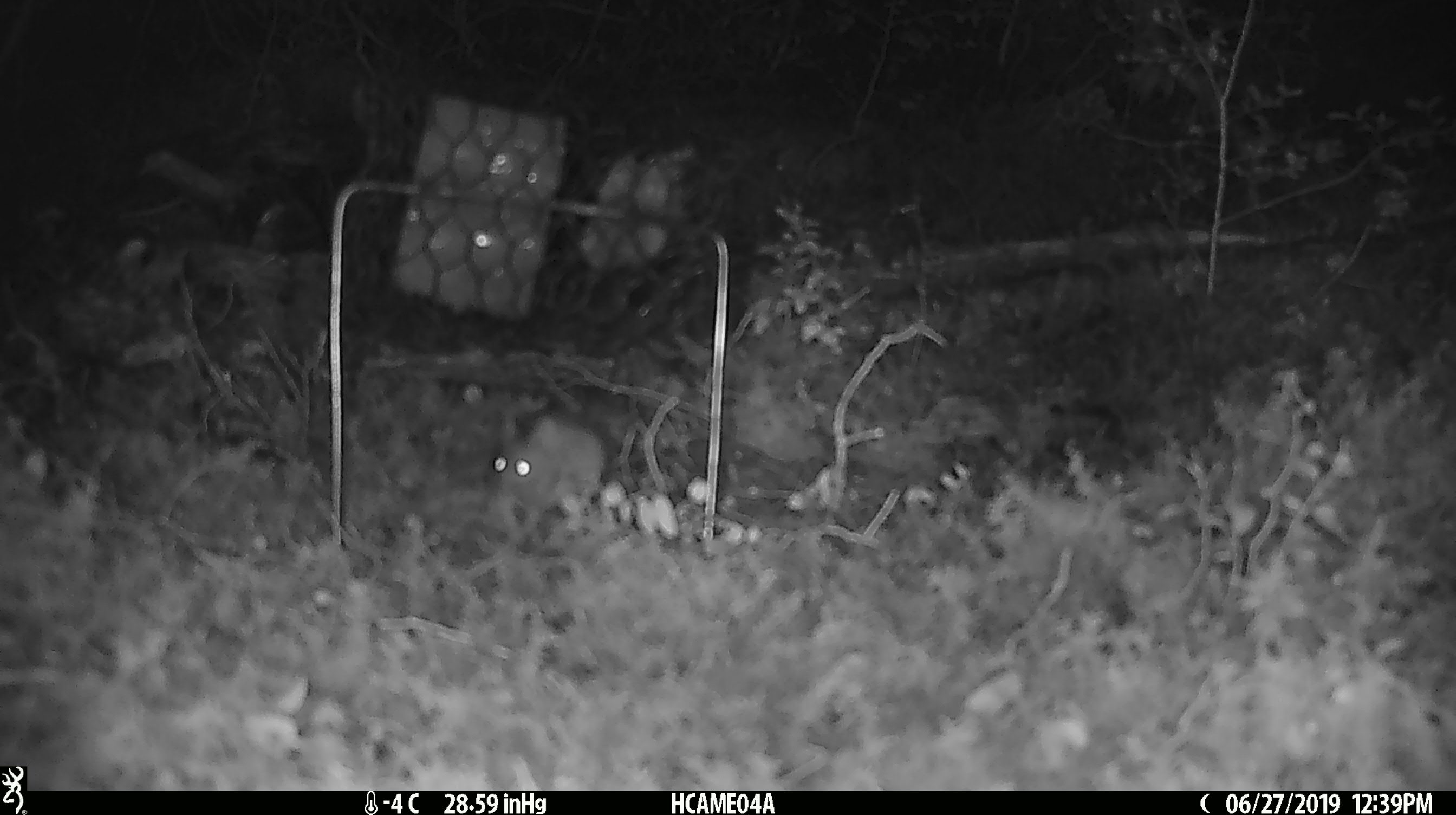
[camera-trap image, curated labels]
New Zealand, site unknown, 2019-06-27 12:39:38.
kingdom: Animalia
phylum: Chordata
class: Mammalia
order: Rodentia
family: Muridae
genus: Mus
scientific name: Mus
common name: mouse